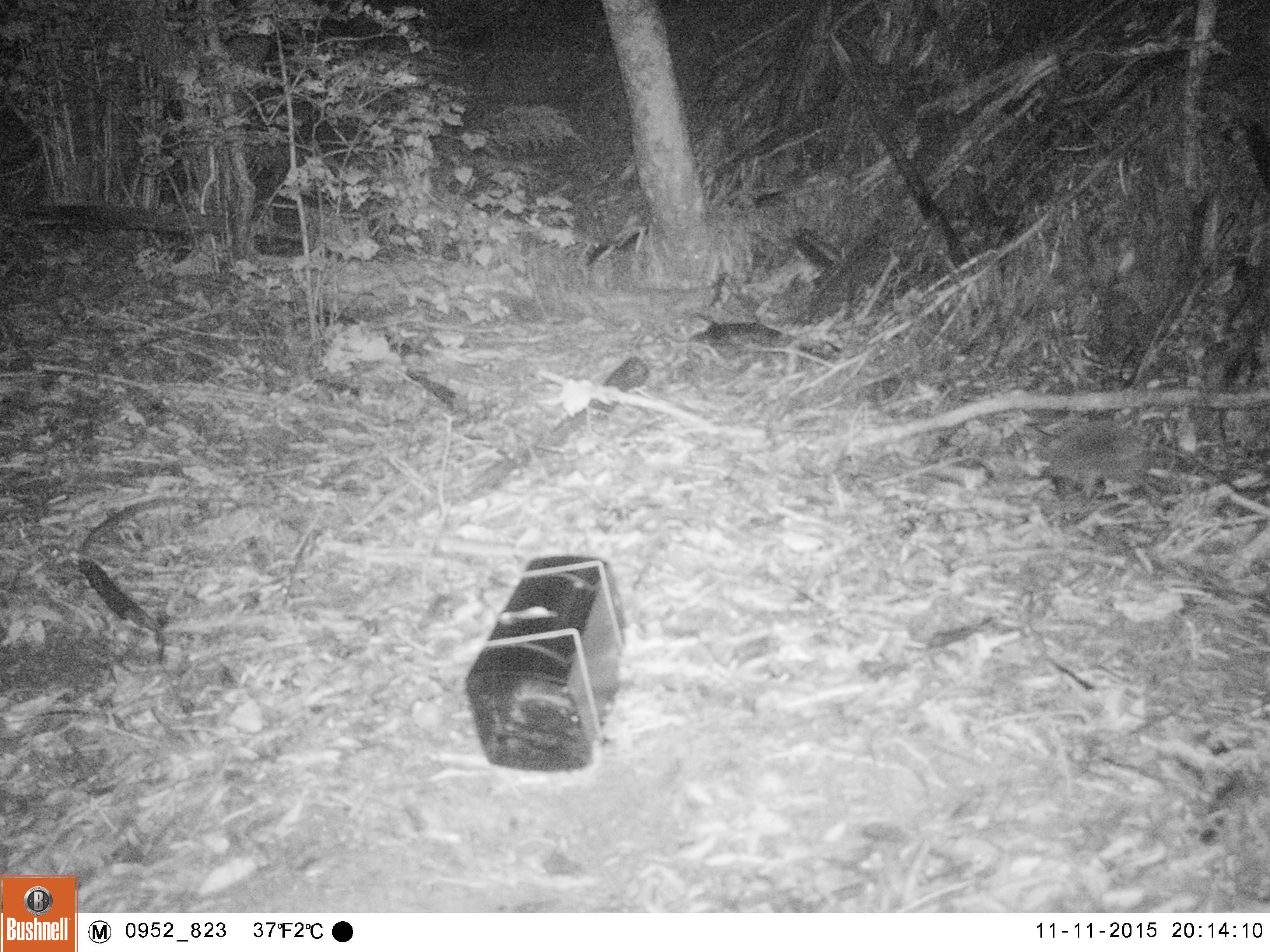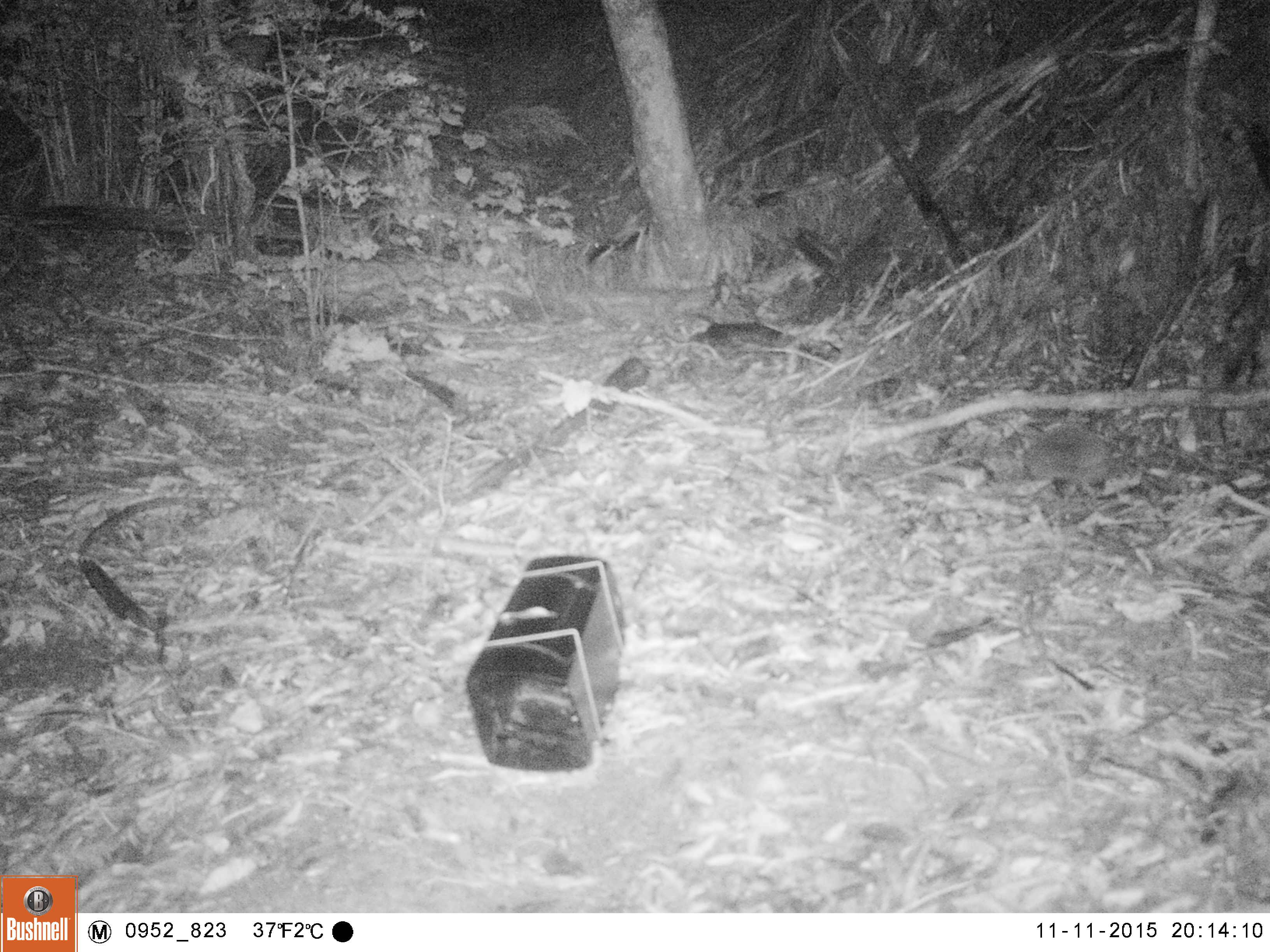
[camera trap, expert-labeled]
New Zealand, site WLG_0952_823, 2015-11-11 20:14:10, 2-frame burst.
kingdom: Animalia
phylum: Chordata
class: Mammalia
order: Eulipotyphla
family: Erinaceidae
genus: Erinaceus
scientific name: Erinaceus europaeus europaeus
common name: european hedgehog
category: hedgehog